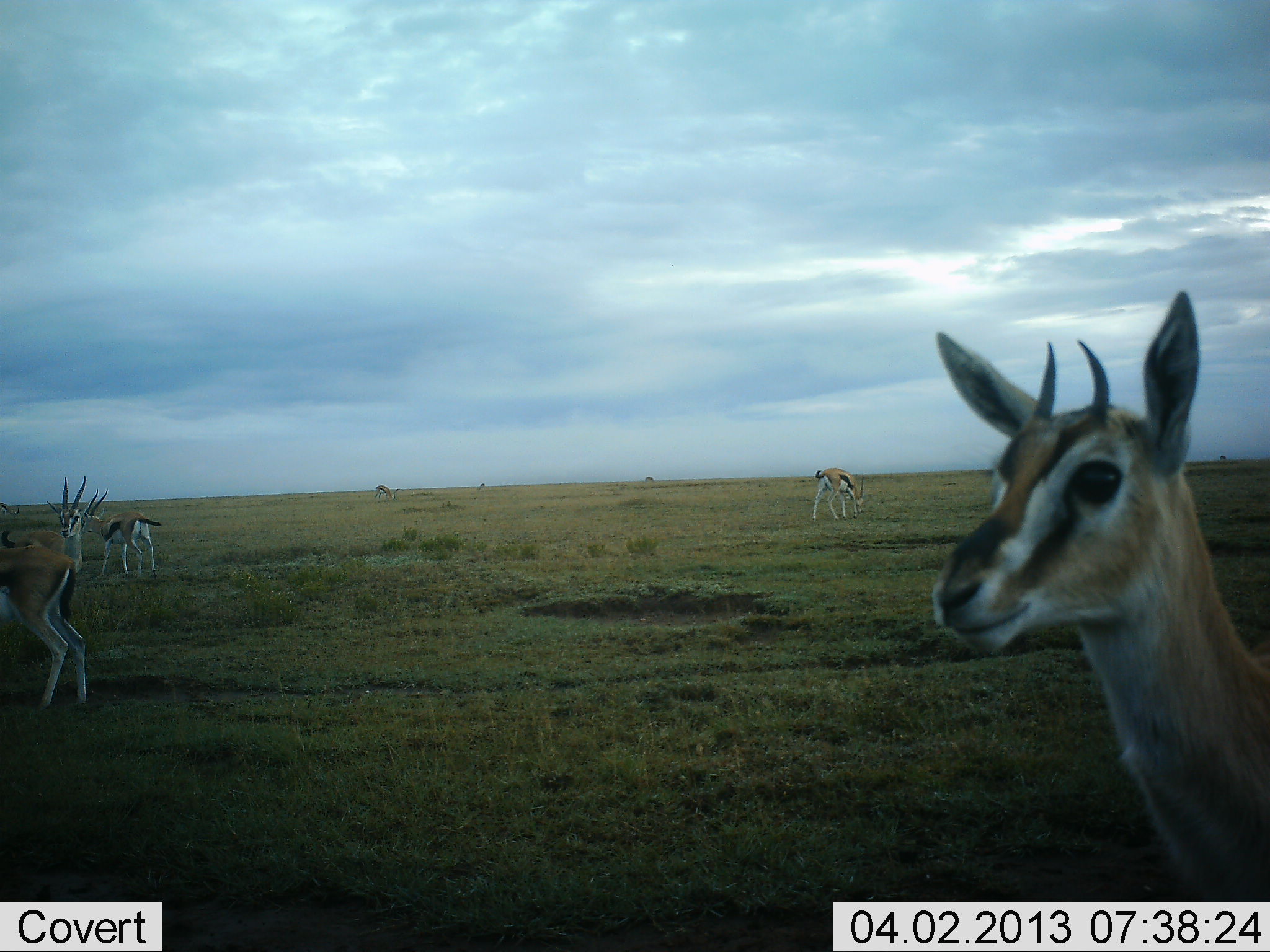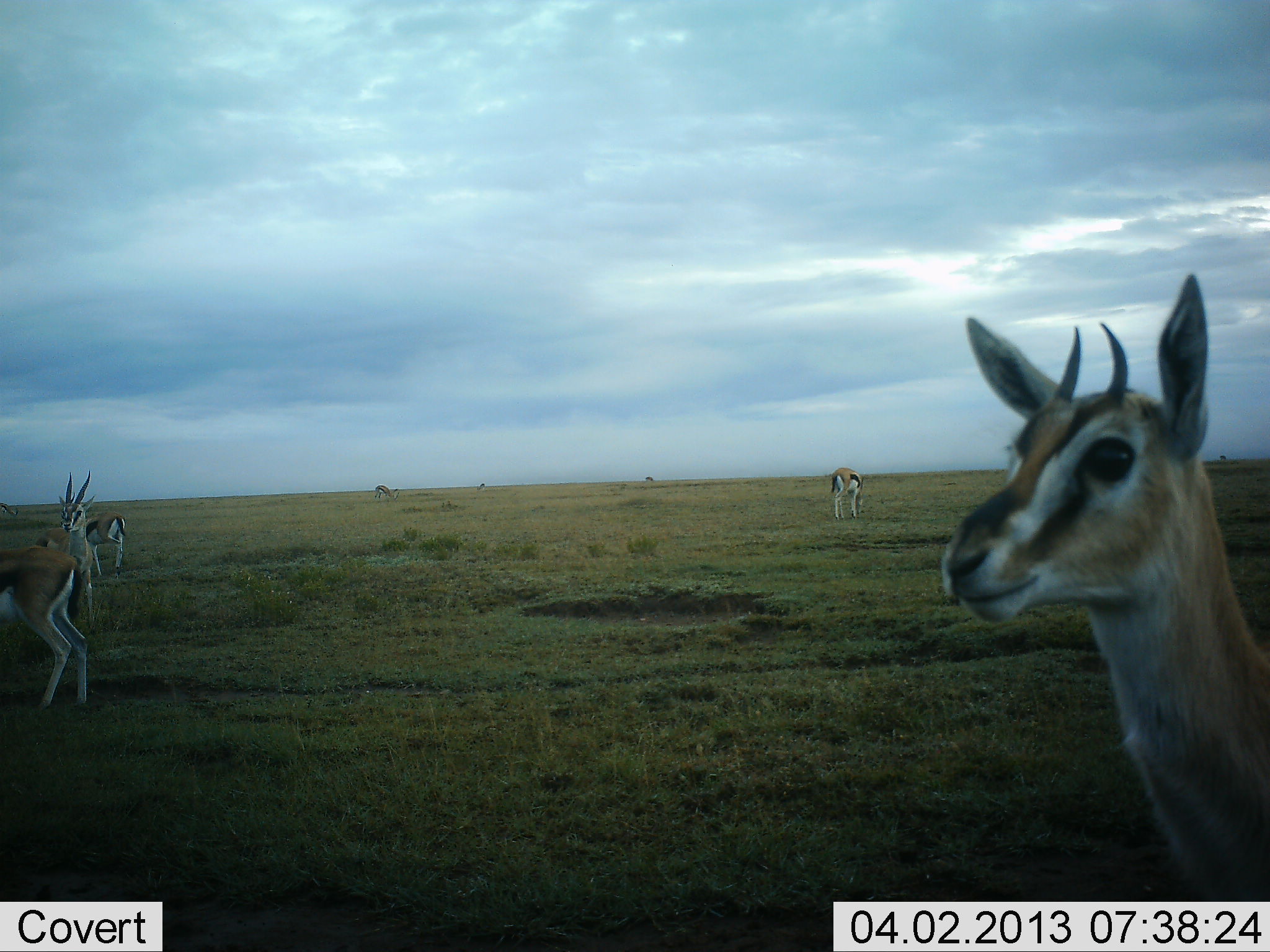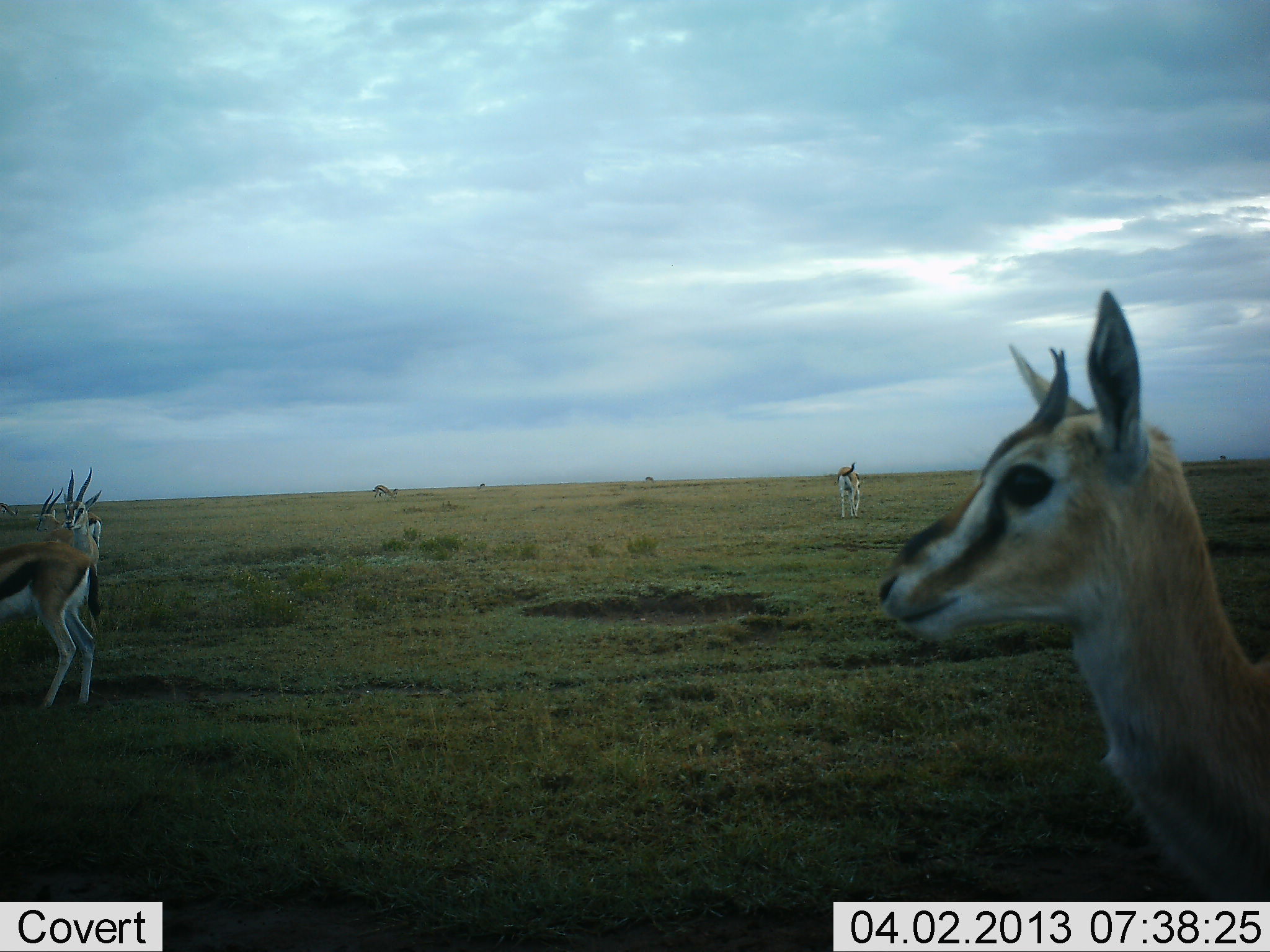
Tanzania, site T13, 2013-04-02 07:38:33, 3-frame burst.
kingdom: Animalia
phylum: Chordata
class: Mammalia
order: Artiodactyla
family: Bovidae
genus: Eudorcas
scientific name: Eudorcas thomsonii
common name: thomson's gazelle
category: gazellethomsons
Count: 6.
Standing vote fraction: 89%.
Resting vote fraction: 0%.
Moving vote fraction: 32%.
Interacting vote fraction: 0%.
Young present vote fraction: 5%.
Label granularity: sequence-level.